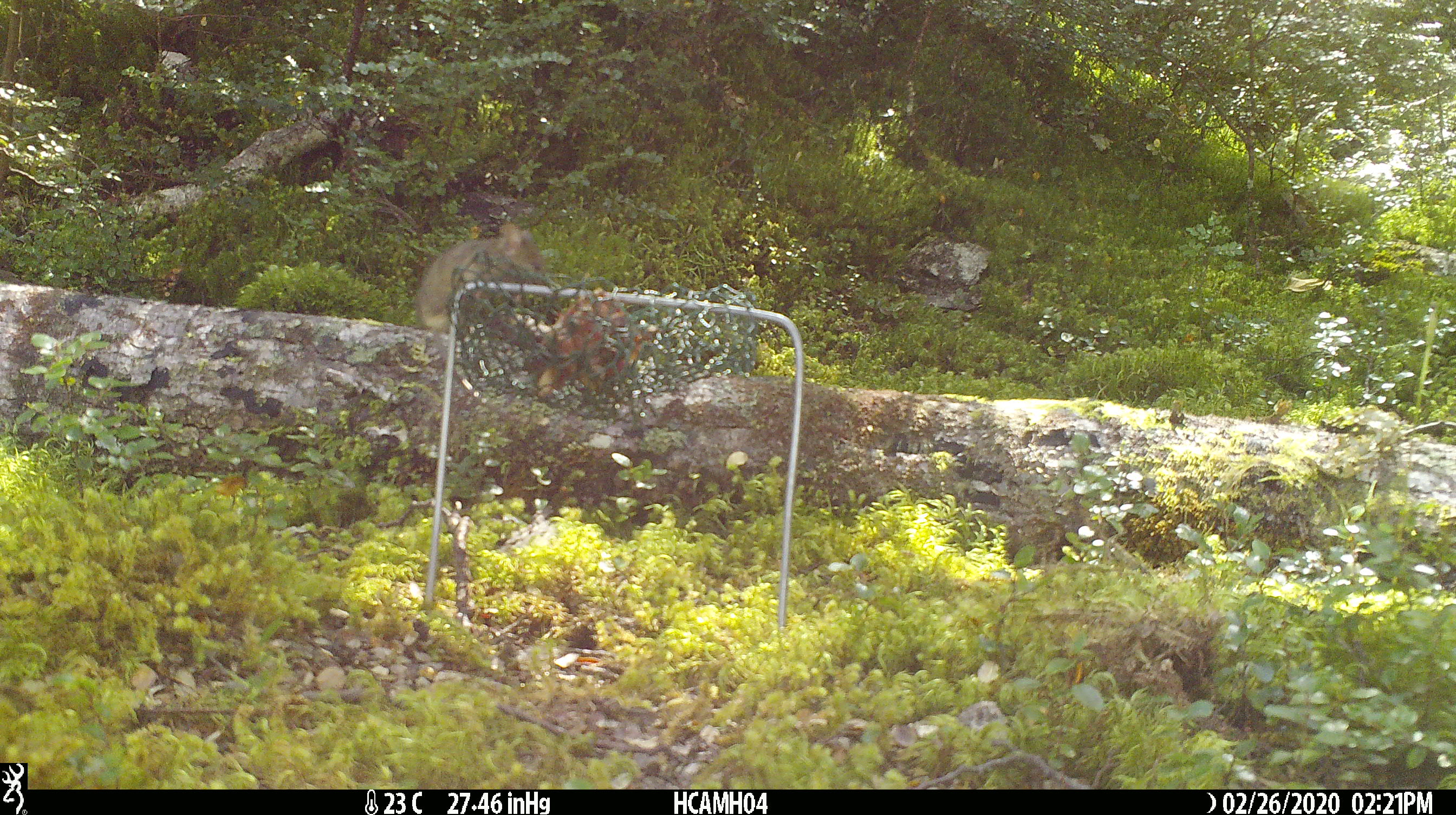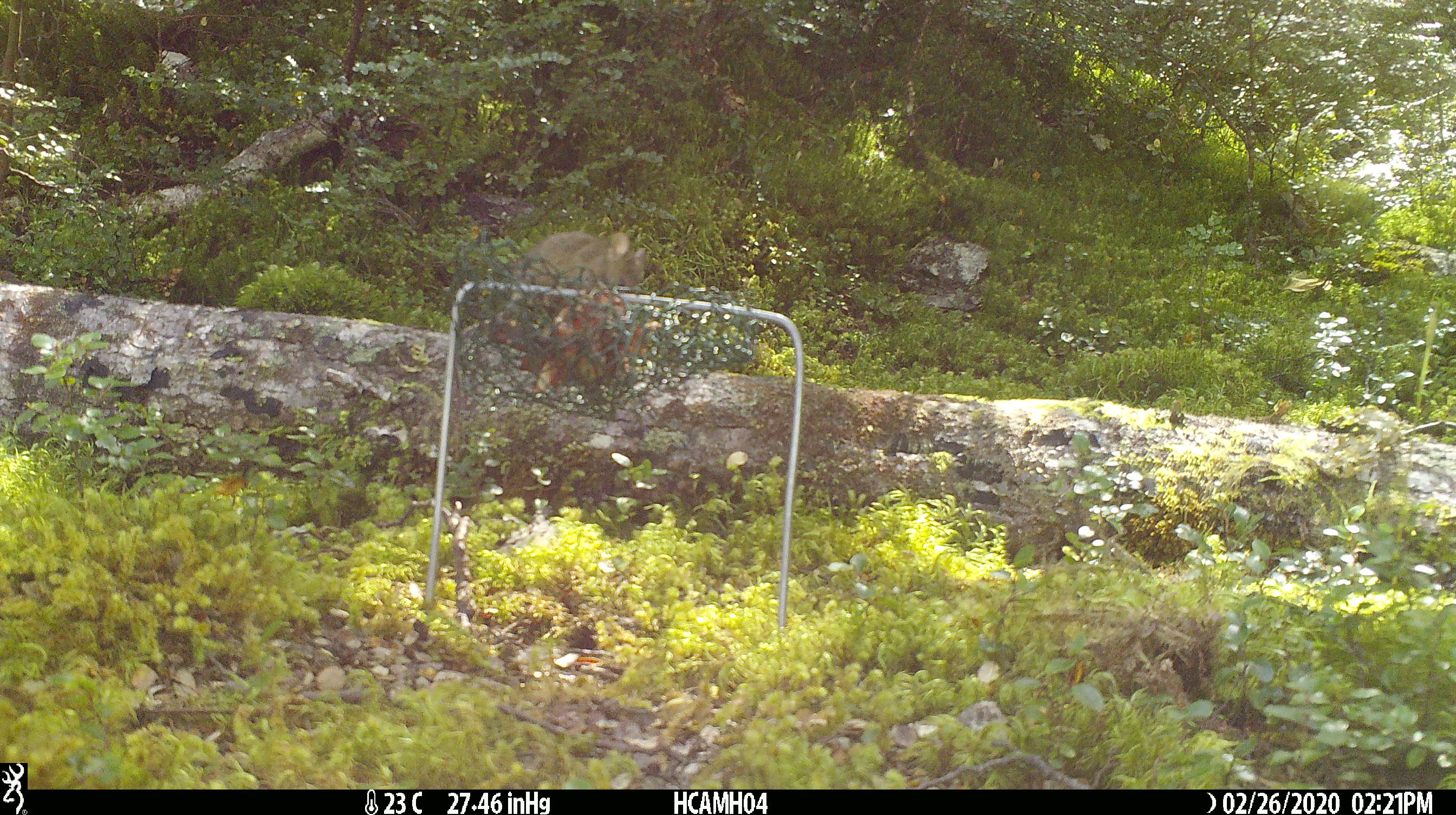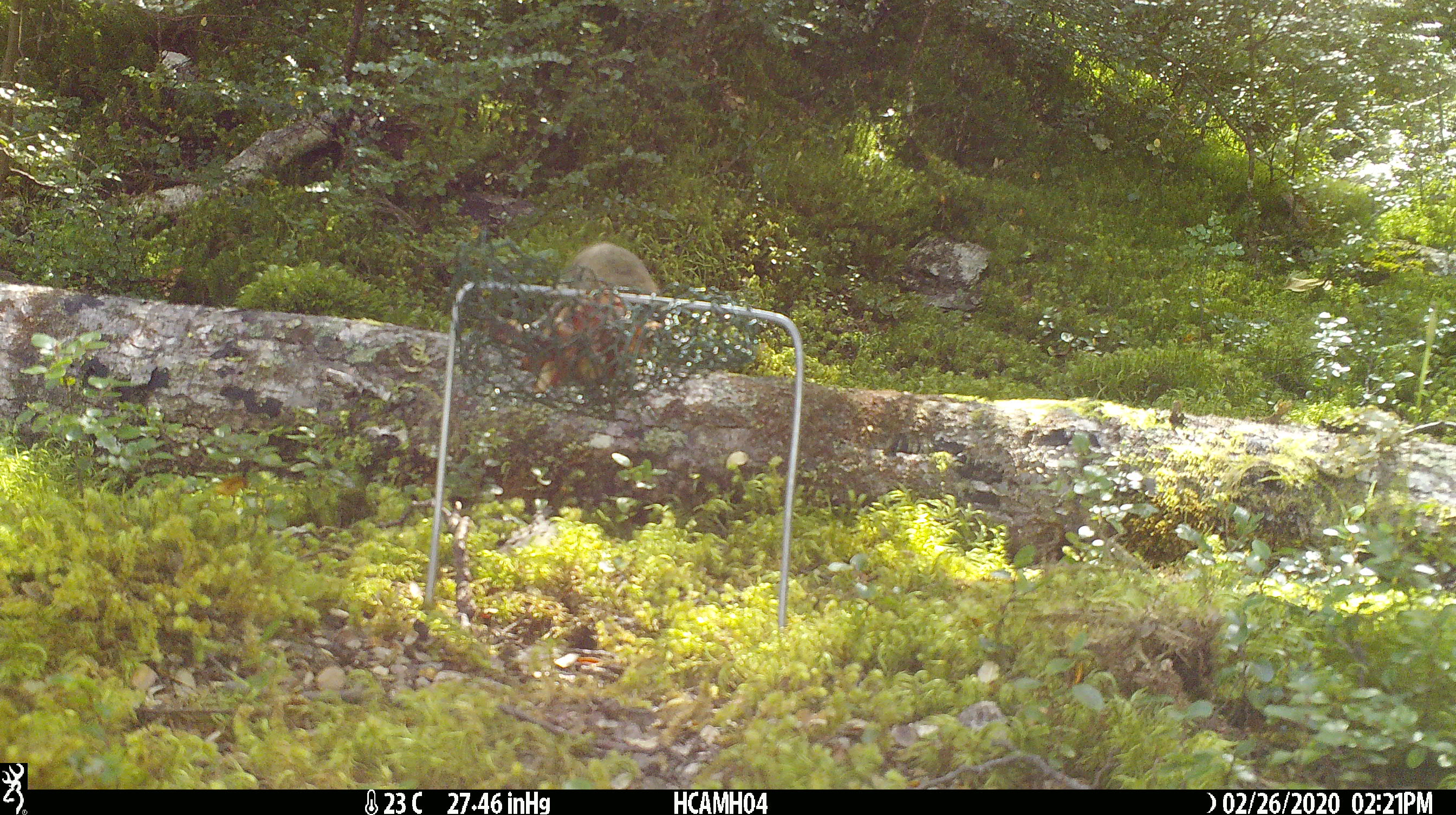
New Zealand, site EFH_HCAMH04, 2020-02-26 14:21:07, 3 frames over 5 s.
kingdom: Animalia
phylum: Chordata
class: Mammalia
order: Rodentia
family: Muridae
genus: Mus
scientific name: Mus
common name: mouse